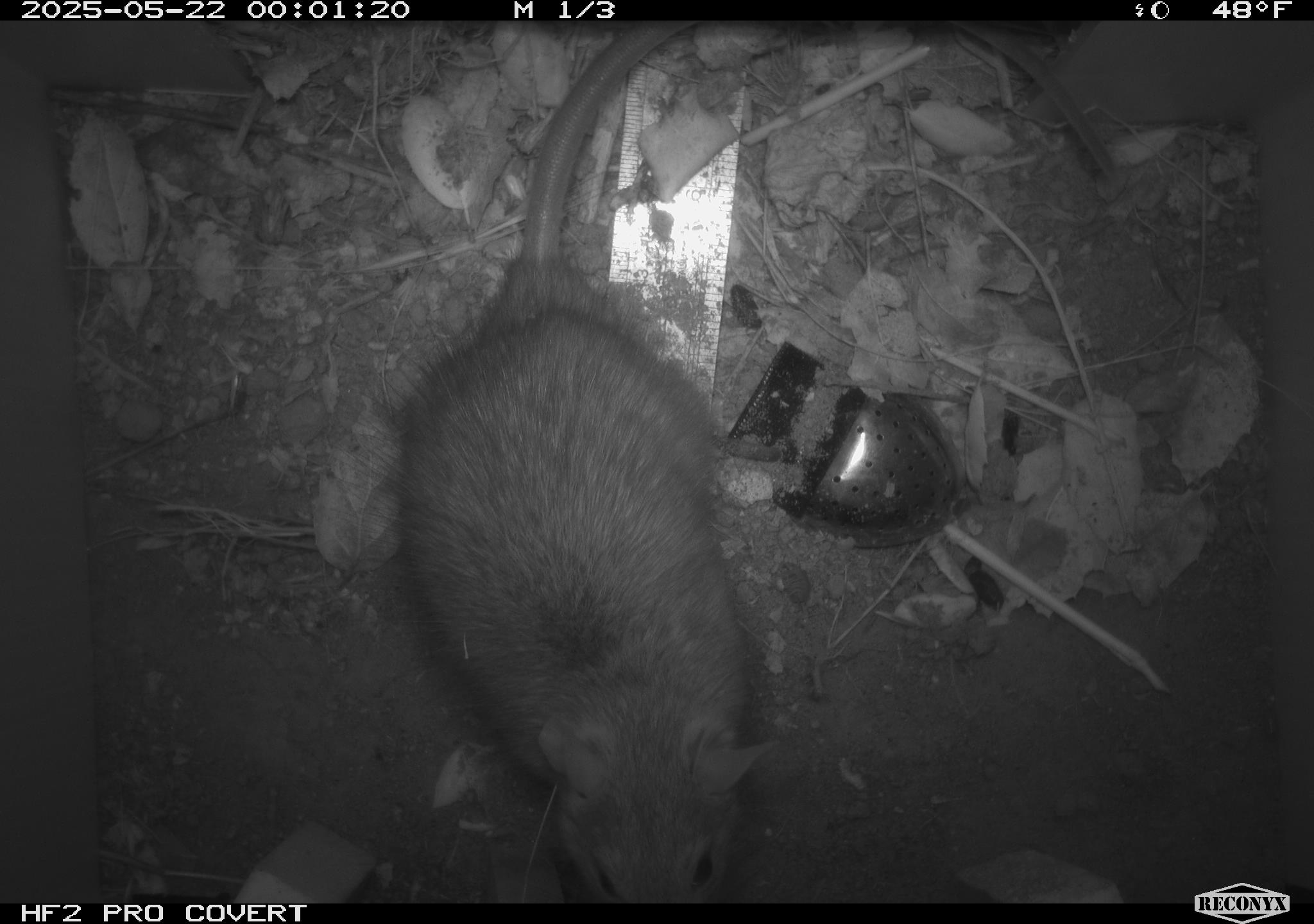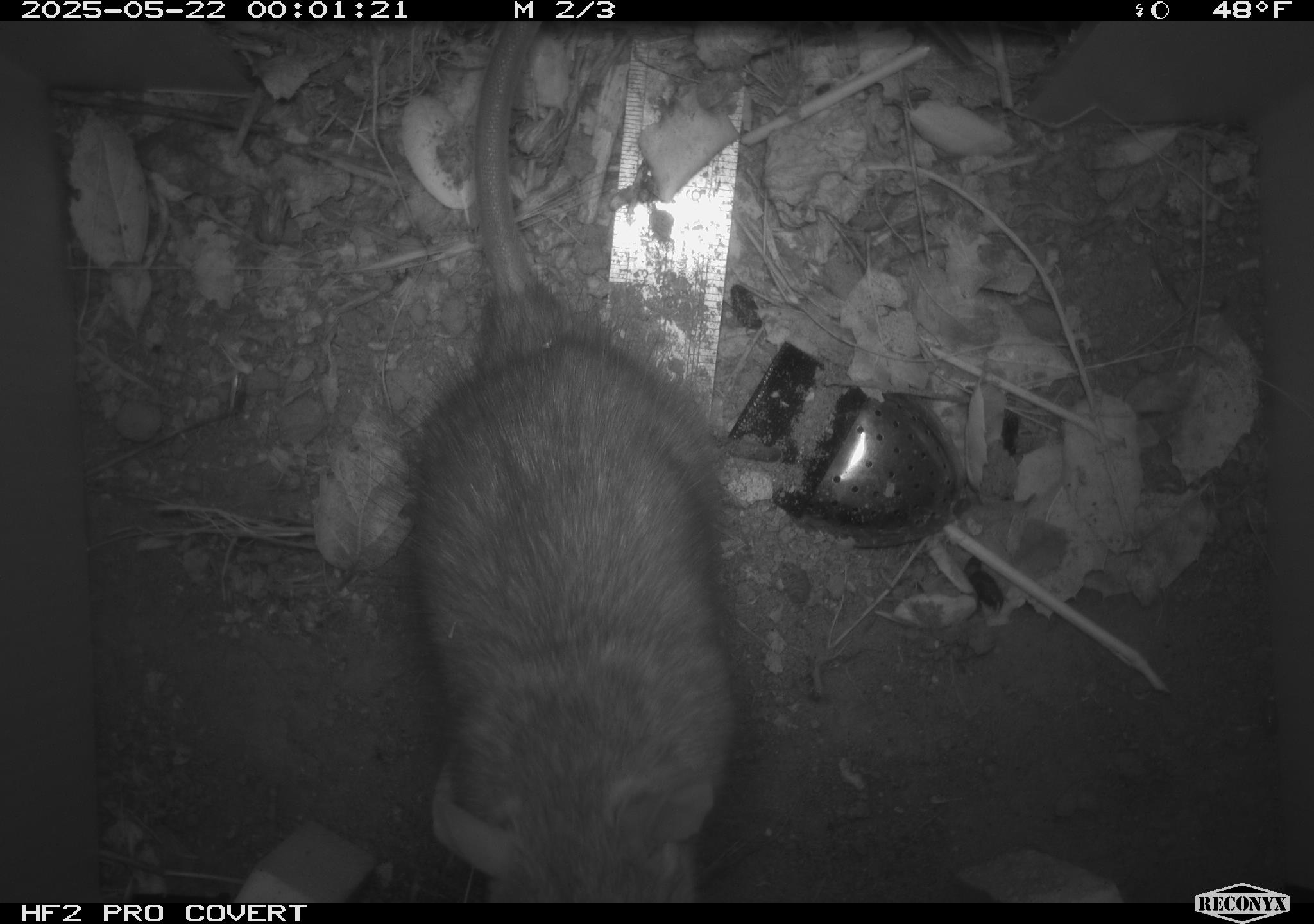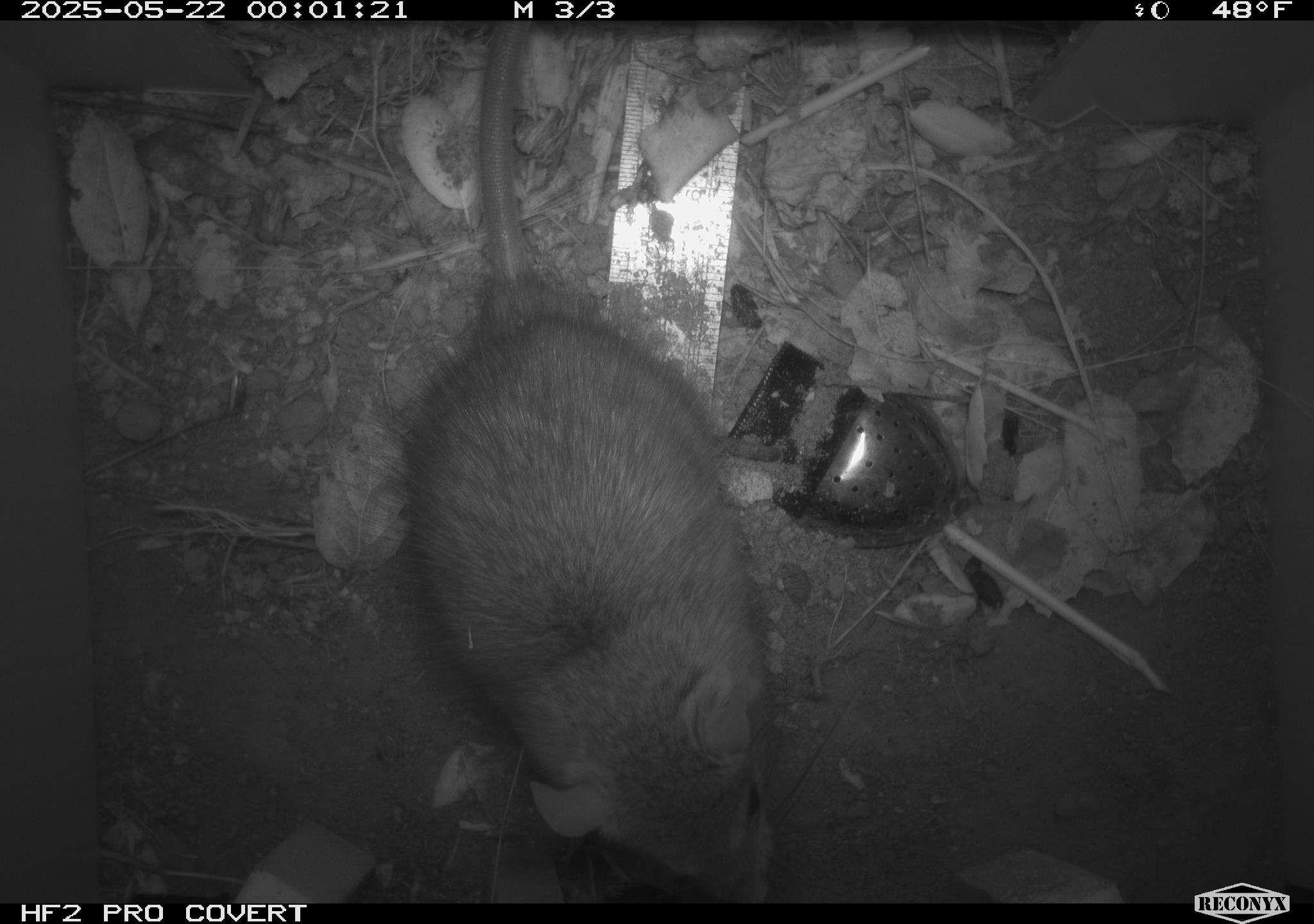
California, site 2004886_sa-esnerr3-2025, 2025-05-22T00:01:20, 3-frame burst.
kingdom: Animalia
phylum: Chordata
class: Mammalia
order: Rodentia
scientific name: Rodentia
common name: rodent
Rodent (Rodentia).